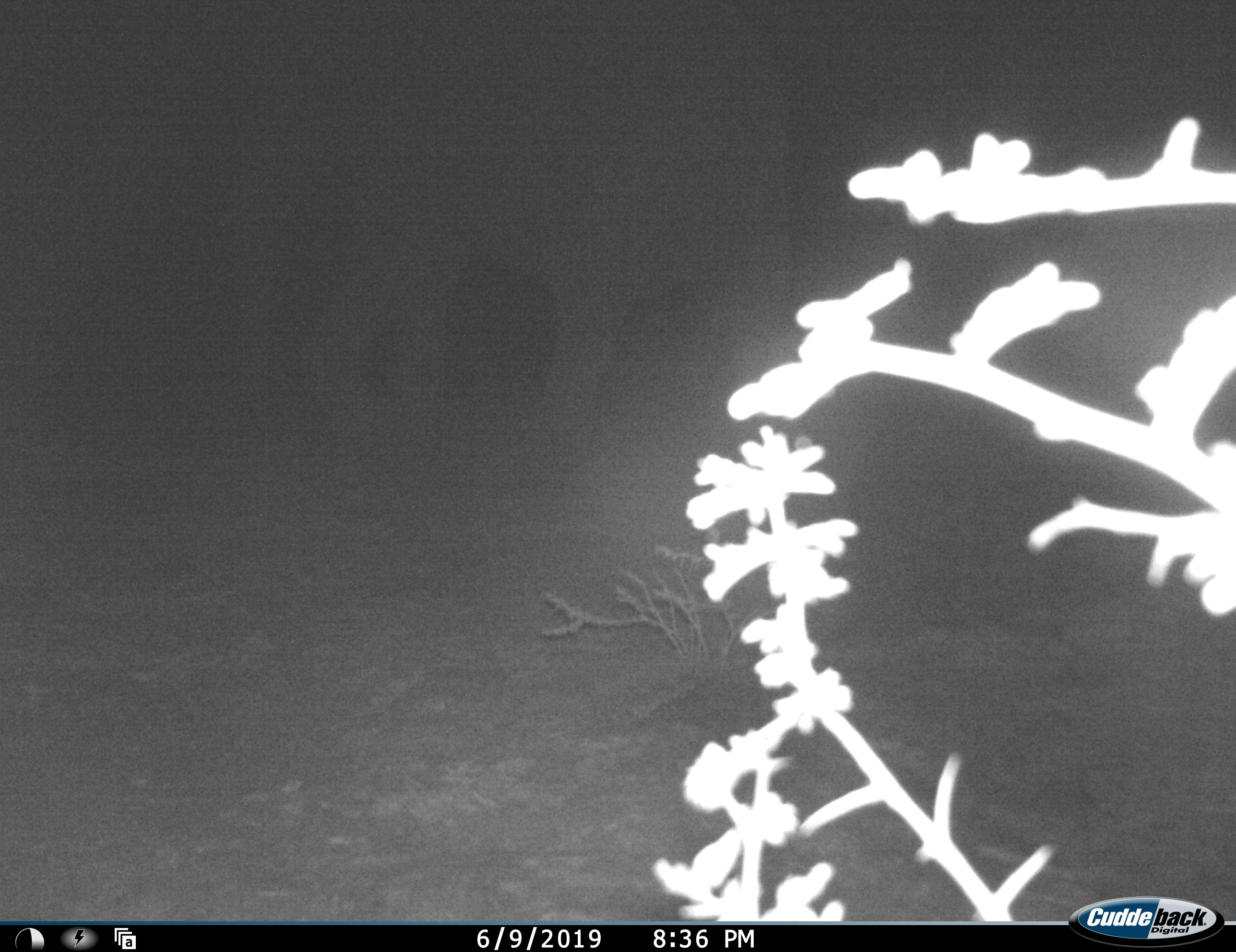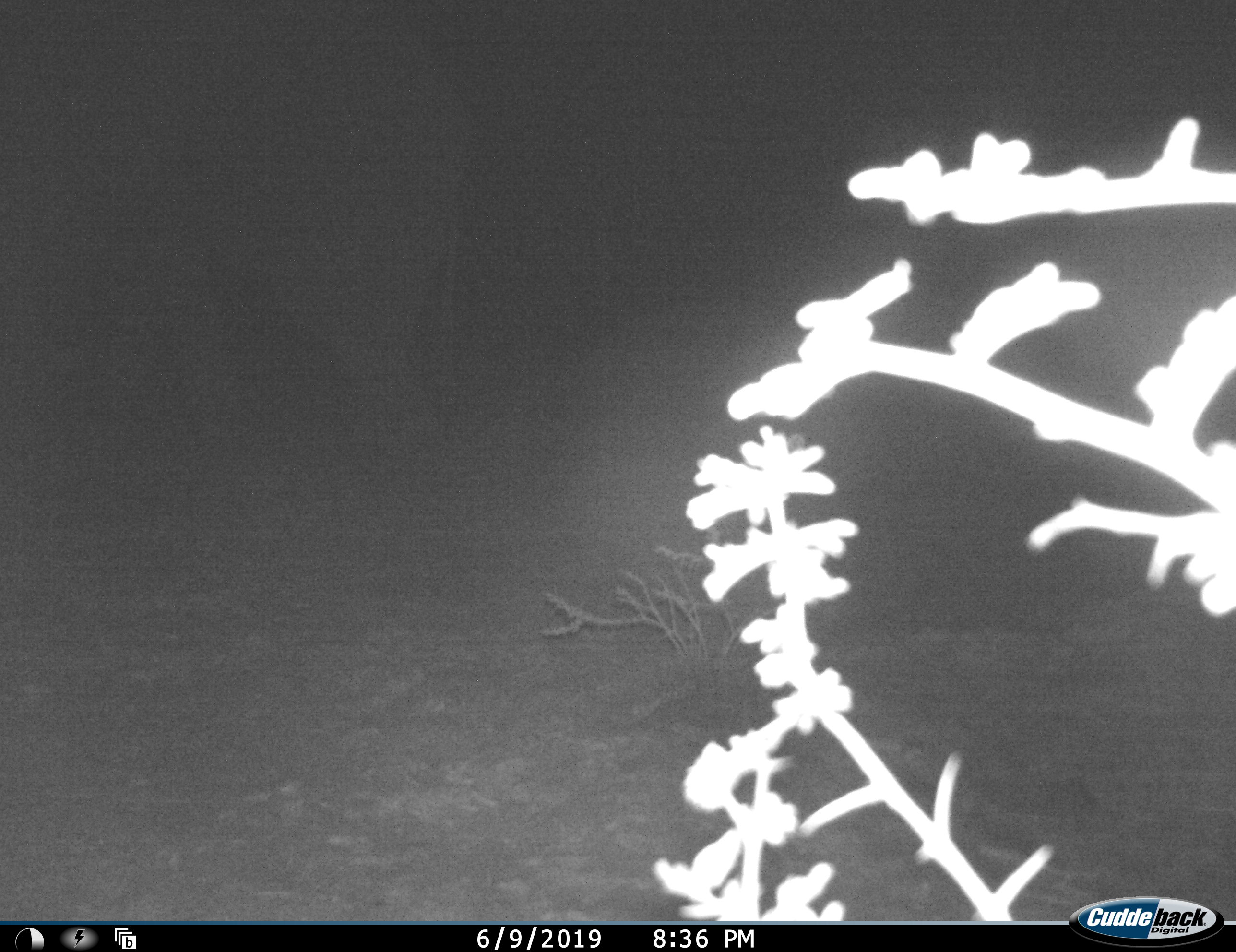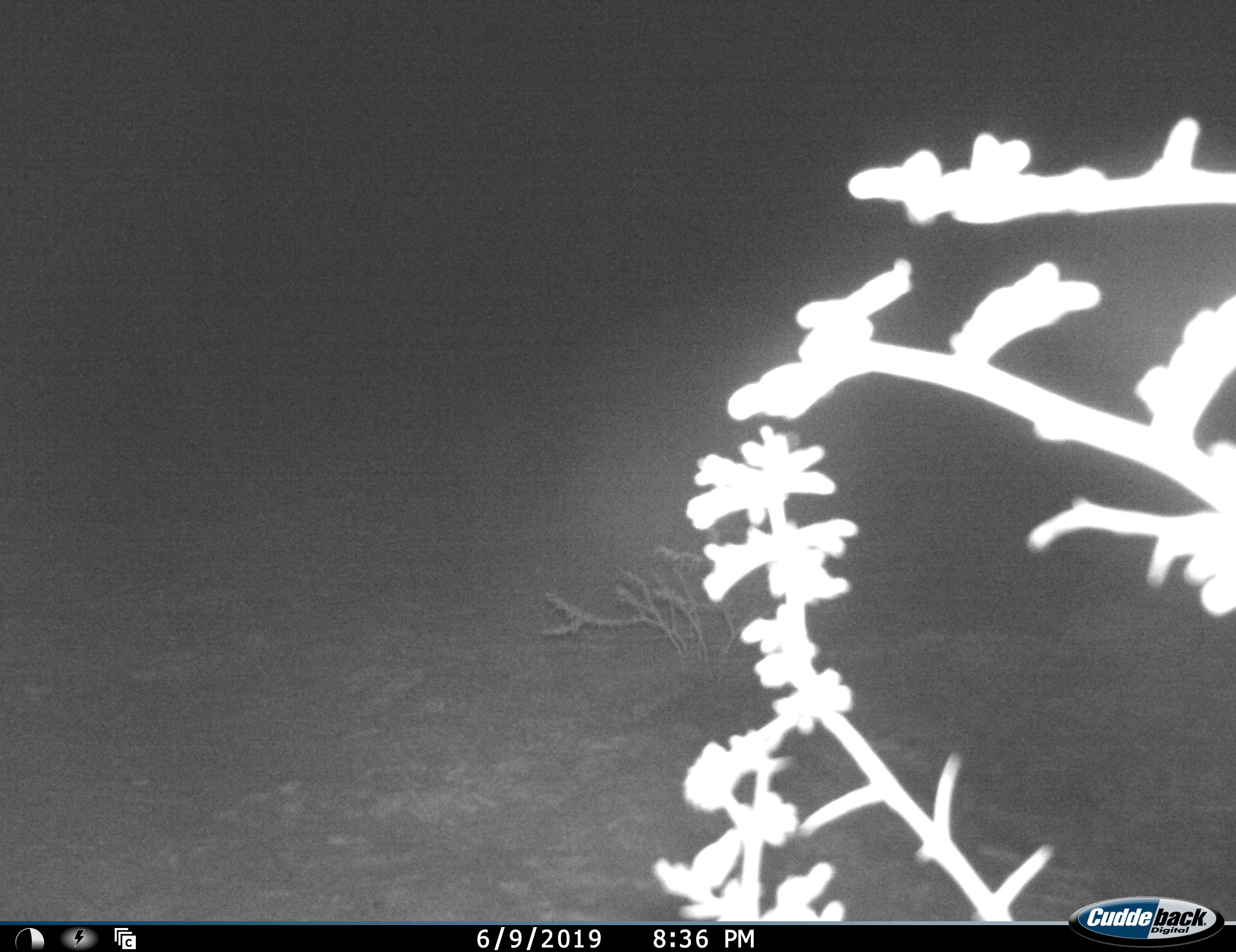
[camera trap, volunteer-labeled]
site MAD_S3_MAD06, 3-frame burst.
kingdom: Animalia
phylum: Chordata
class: Mammalia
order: Proboscidea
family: Elephantidae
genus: Loxodonta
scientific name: Loxodonta africana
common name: african bush elephant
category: elephant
Elephant (african bush elephant) (Loxodonta africana), count 1. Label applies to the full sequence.